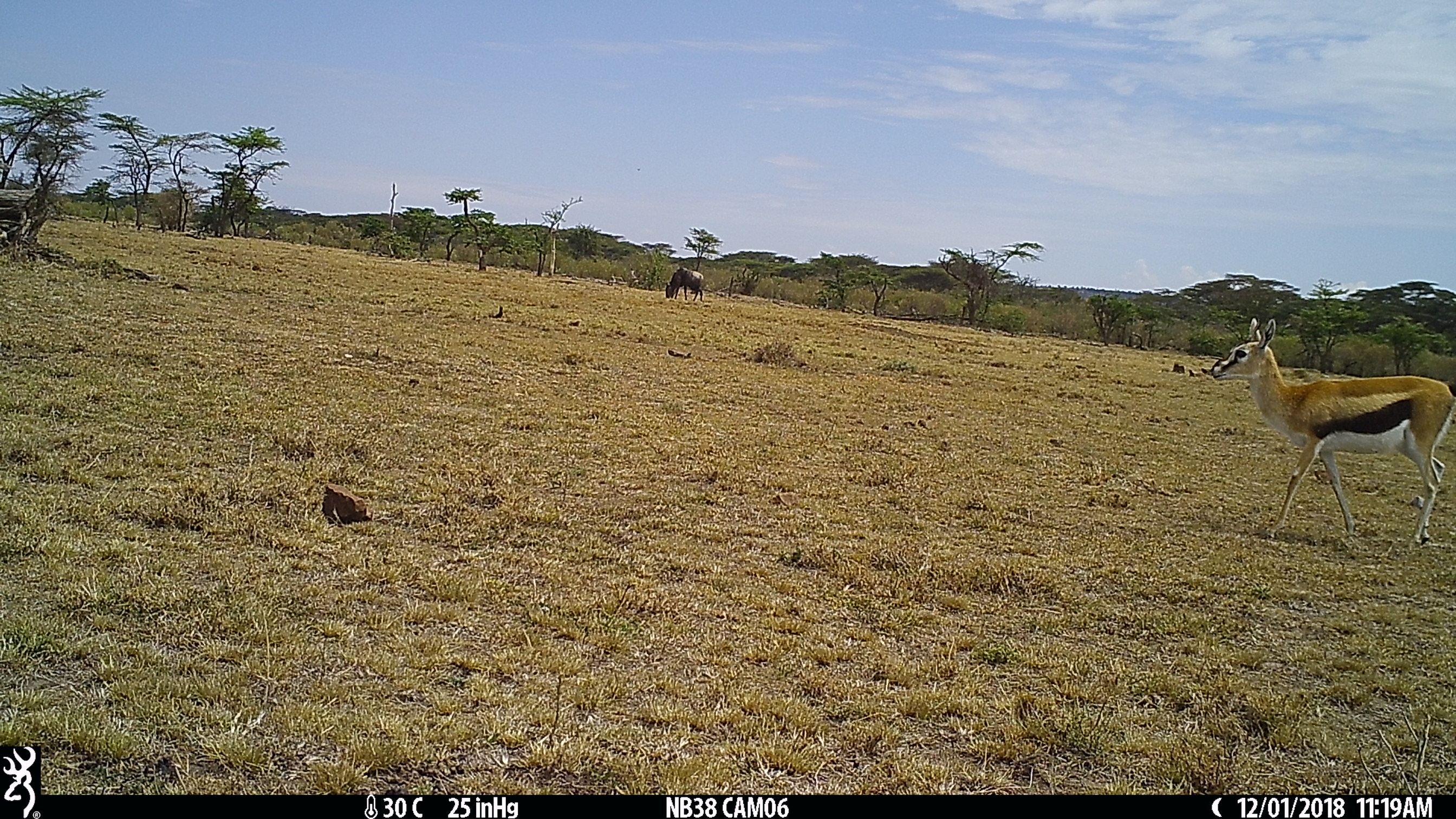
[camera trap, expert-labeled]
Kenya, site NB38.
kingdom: Animalia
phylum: Chordata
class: Mammalia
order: Artiodactyla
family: Bovidae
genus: Eudorcas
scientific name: Eudorcas thomsonii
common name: thomon's gazelle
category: gazelle thomsons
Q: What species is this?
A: Gazelle thomsons (thomon's gazelle) (Eudorcas thomsonii).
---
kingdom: Animalia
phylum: Chordata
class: Mammalia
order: Artiodactyla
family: Bovidae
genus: Connochaetes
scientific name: Connochaetes taurinus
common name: blue wildebeest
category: wildebeest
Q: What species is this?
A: Wildebeest (blue wildebeest) (Connochaetes taurinus).